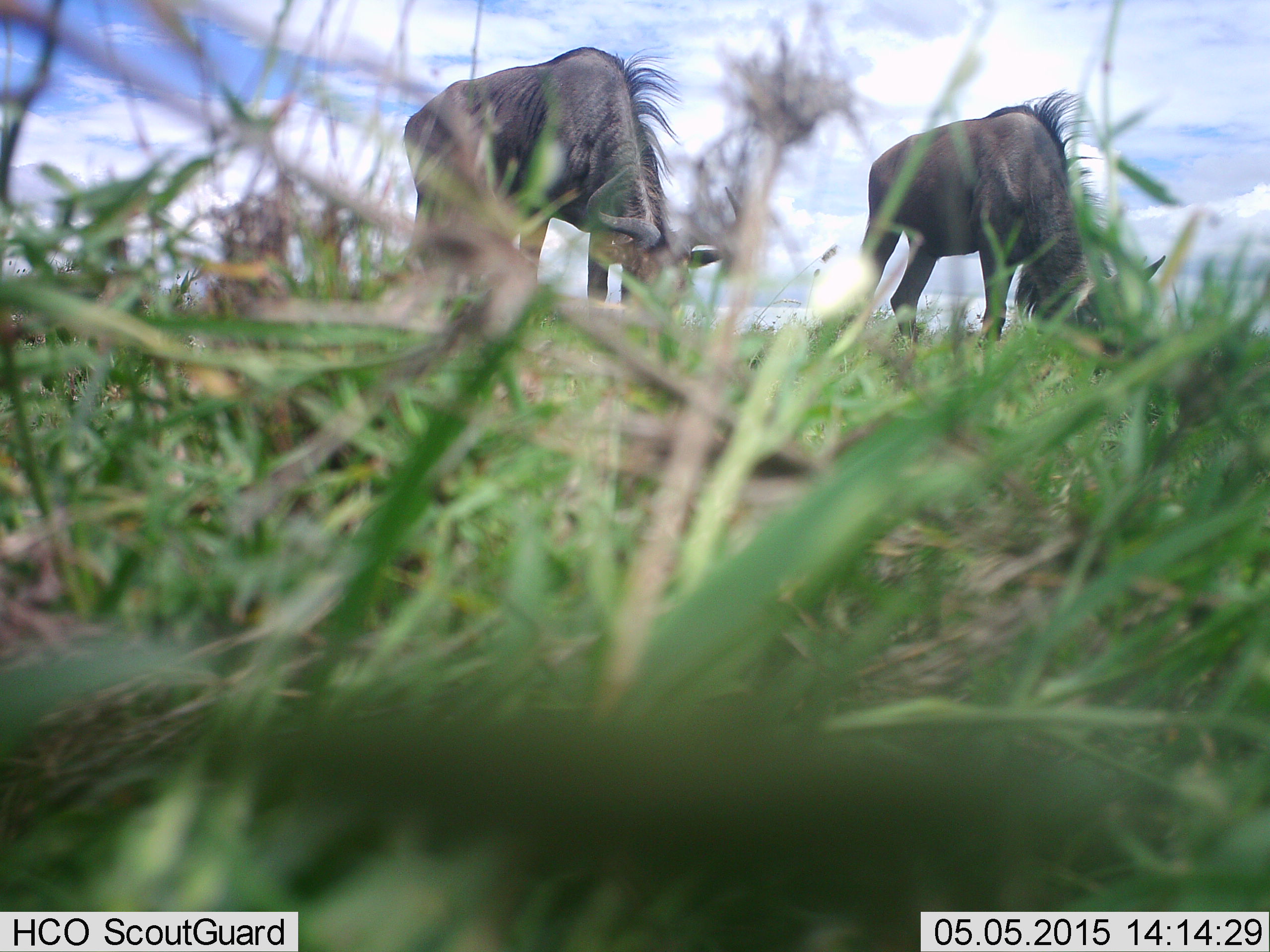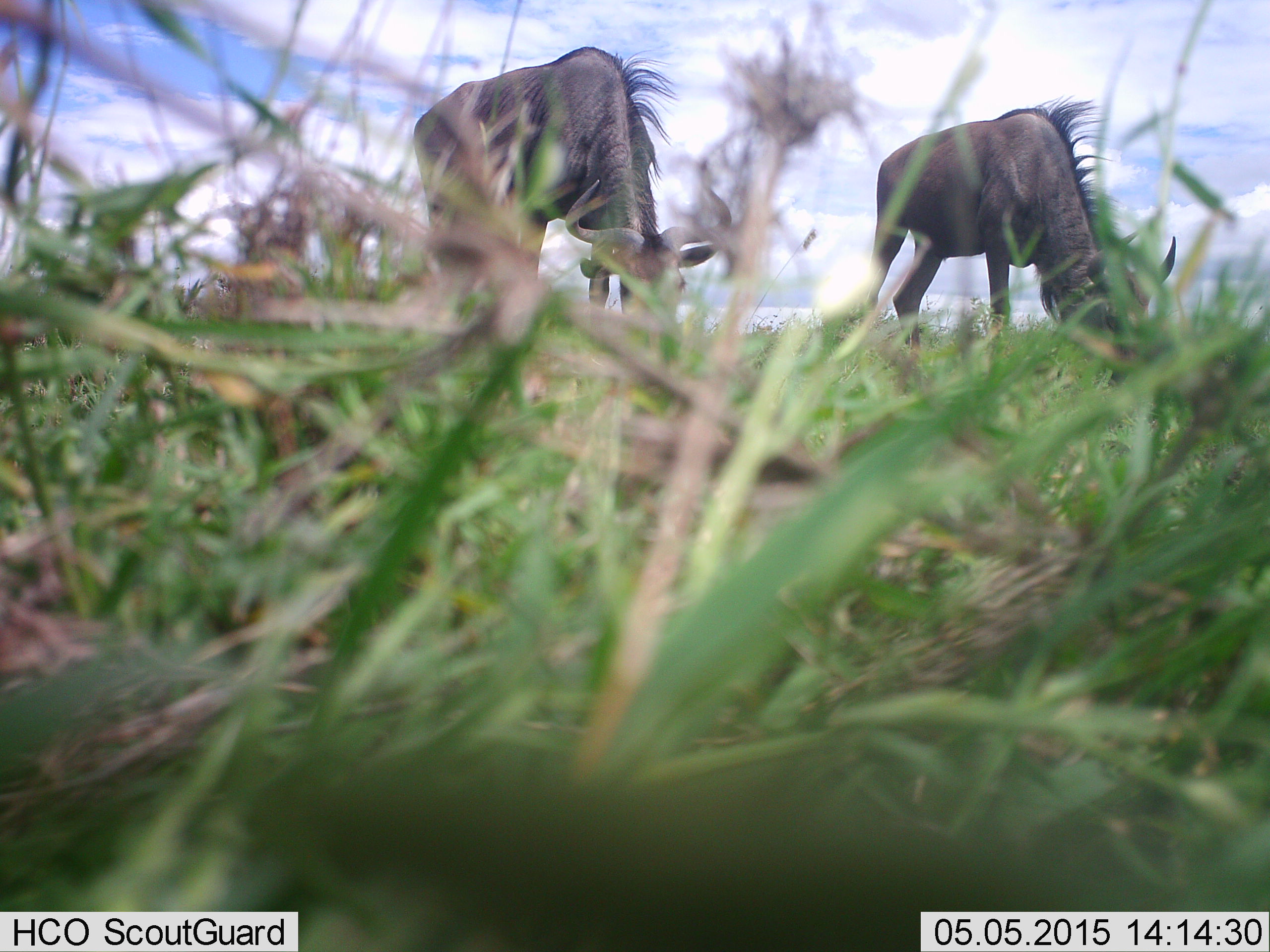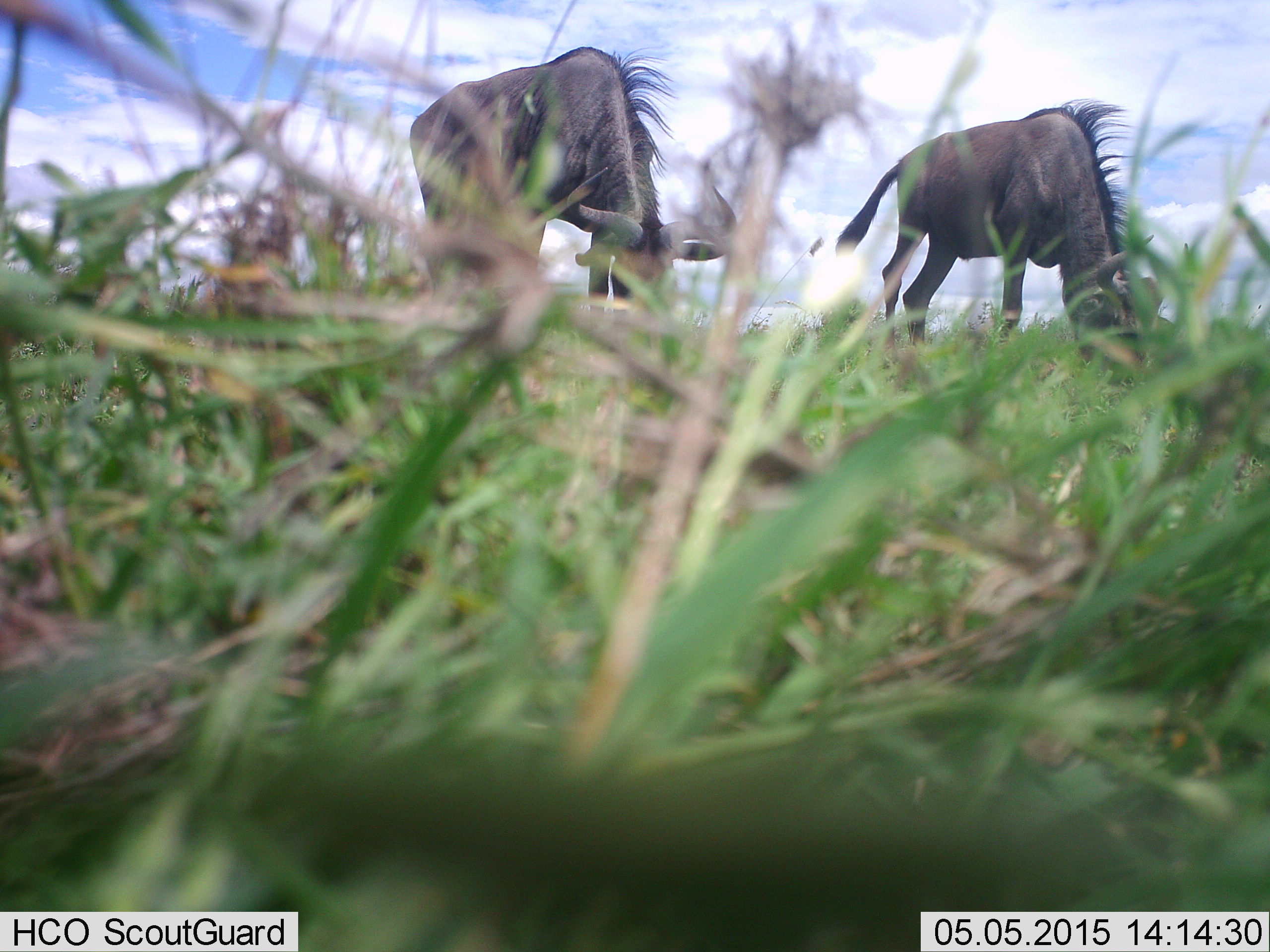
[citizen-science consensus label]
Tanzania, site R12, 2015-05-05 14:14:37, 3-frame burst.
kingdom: Animalia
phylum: Chordata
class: Mammalia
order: Artiodactyla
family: Bovidae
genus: Connochaetes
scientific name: Connochaetes taurinus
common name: blue wildebeest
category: wildebeest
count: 2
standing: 40%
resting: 0%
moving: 10%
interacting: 0%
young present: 0%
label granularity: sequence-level